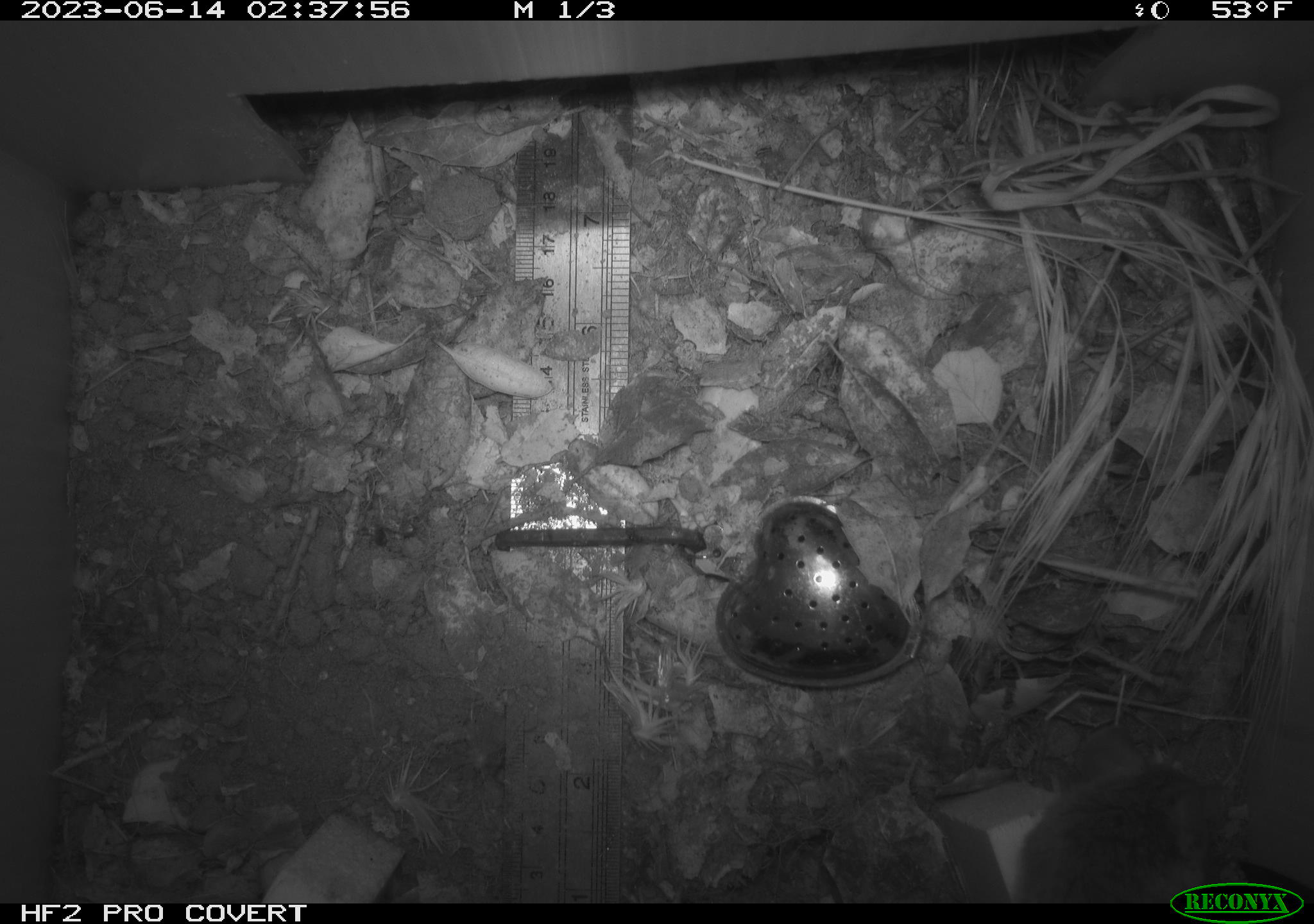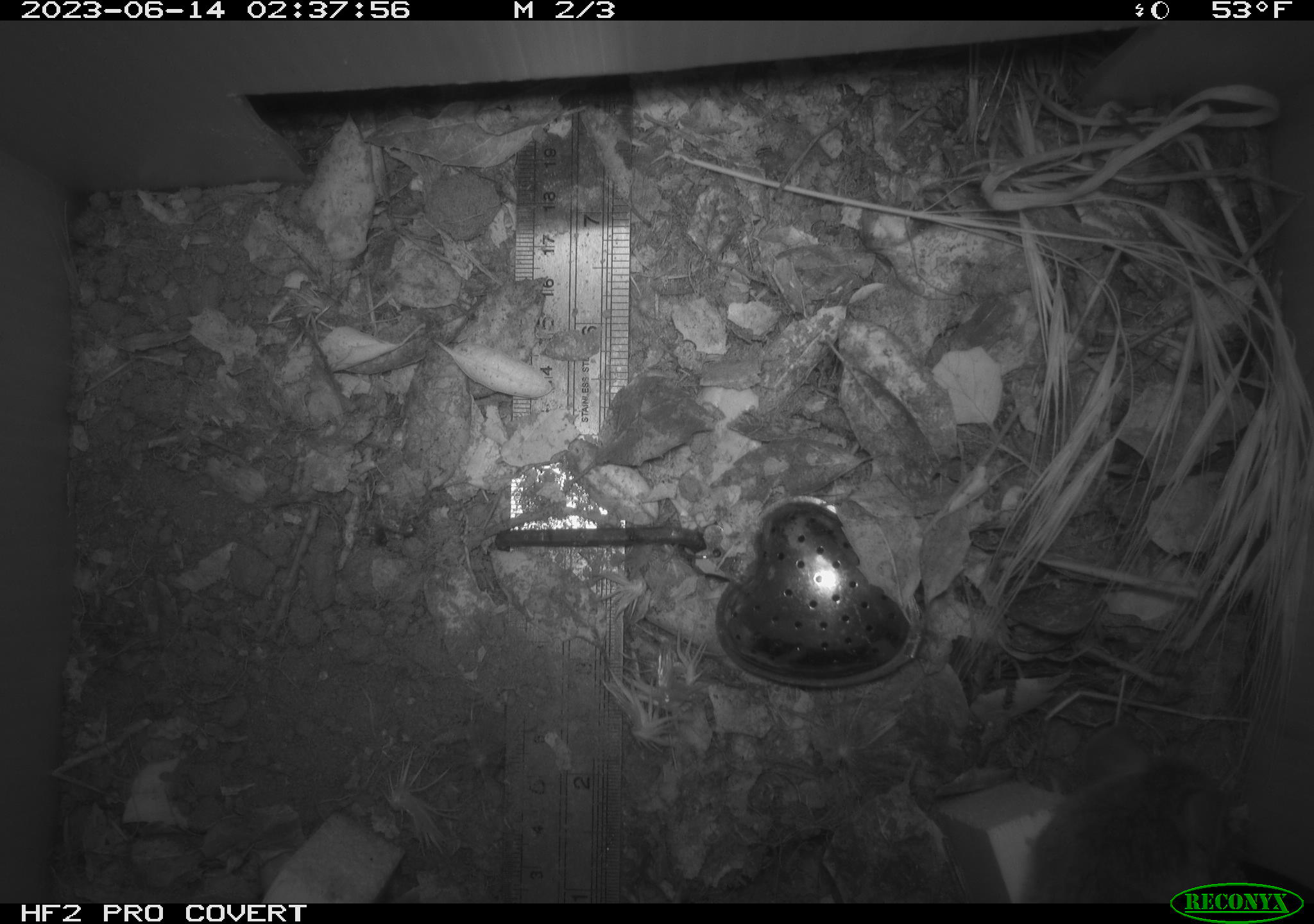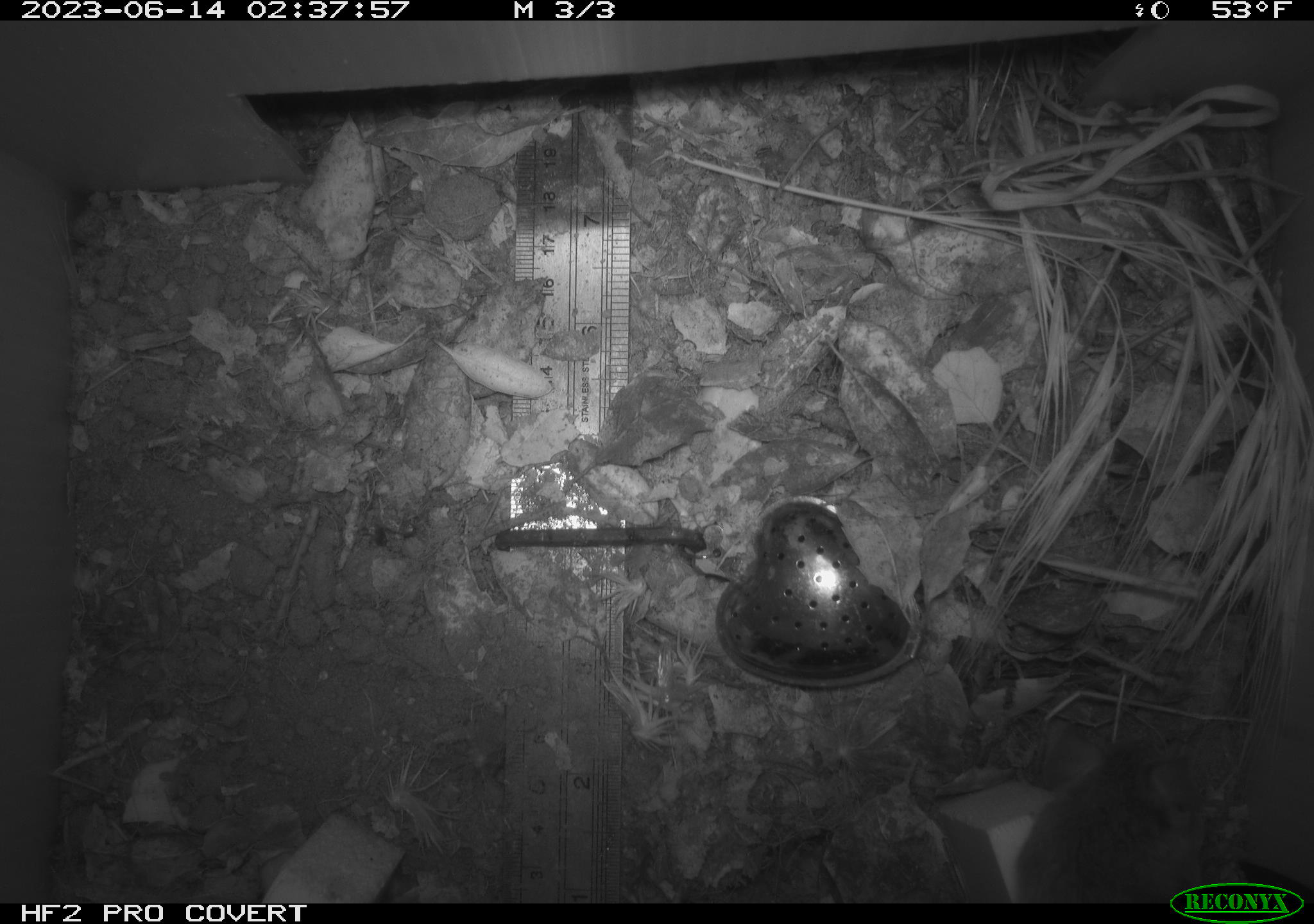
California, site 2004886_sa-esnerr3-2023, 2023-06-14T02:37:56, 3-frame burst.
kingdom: Animalia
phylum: Chordata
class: Mammalia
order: Rodentia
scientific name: Rodentia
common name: mouse species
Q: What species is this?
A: Mouse species (Rodentia).